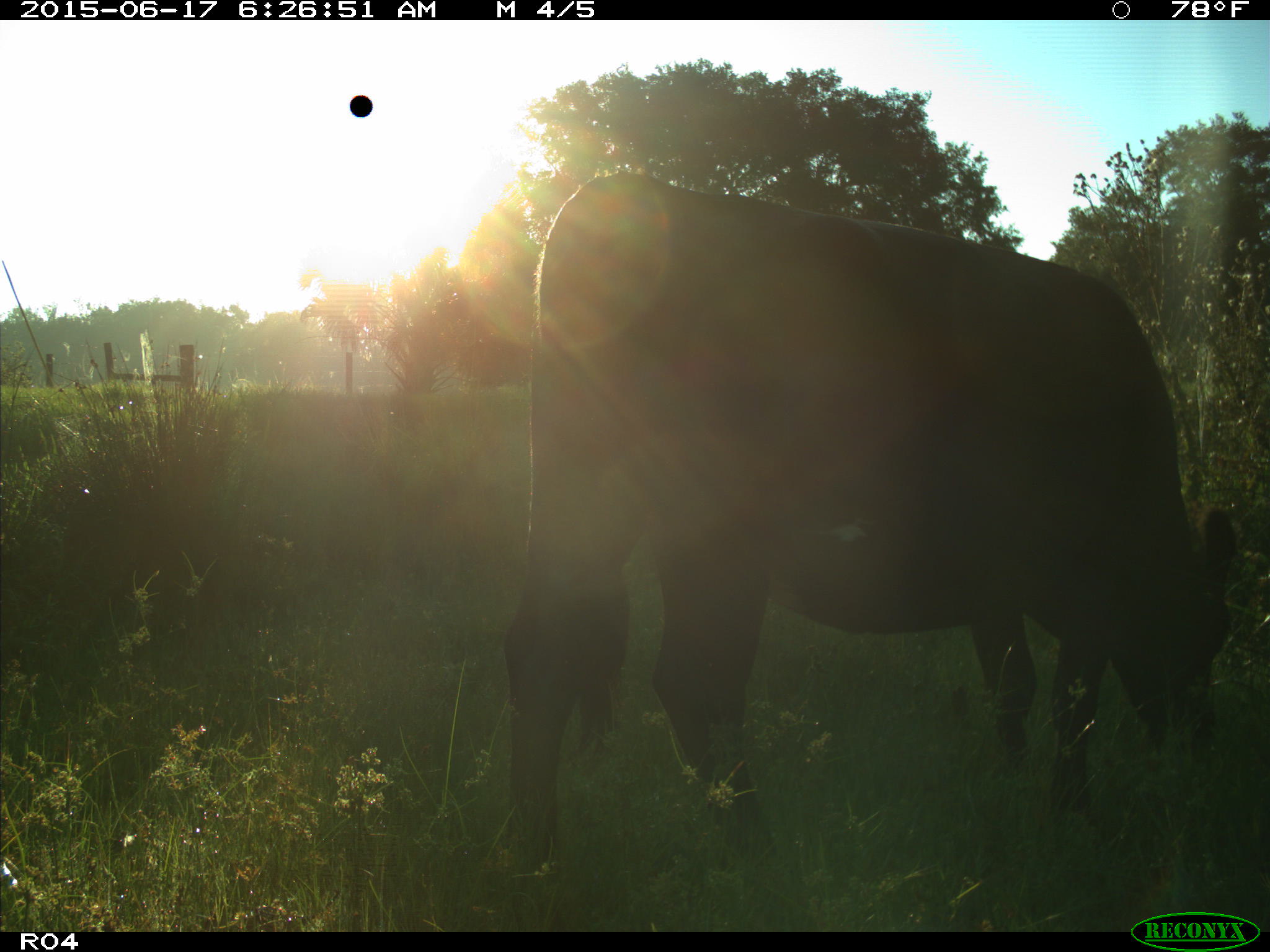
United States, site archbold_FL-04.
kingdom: Animalia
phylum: Chordata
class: Mammalia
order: Artiodactyla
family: Bovidae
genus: Bos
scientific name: Bos taurus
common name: domestic cow